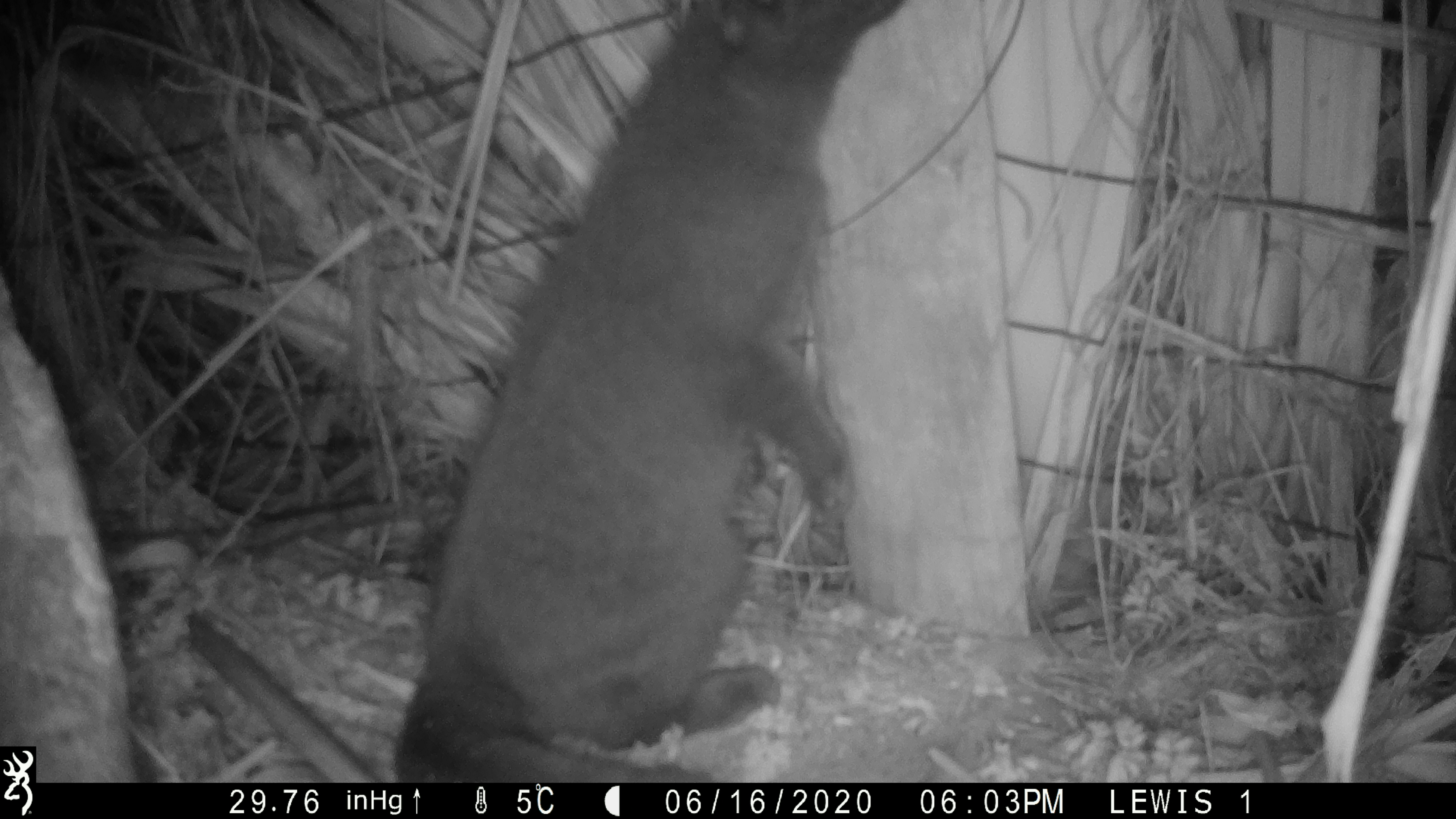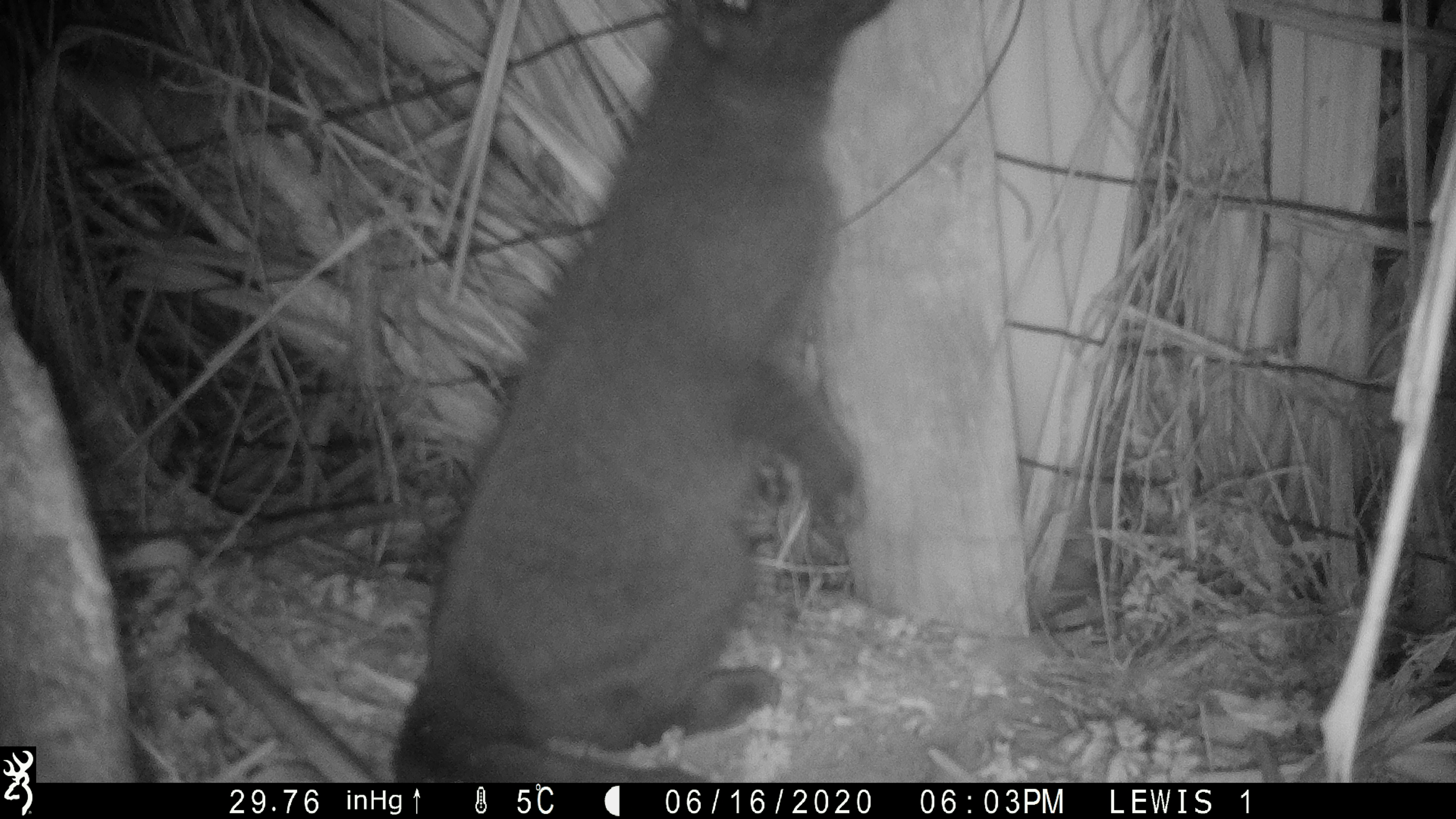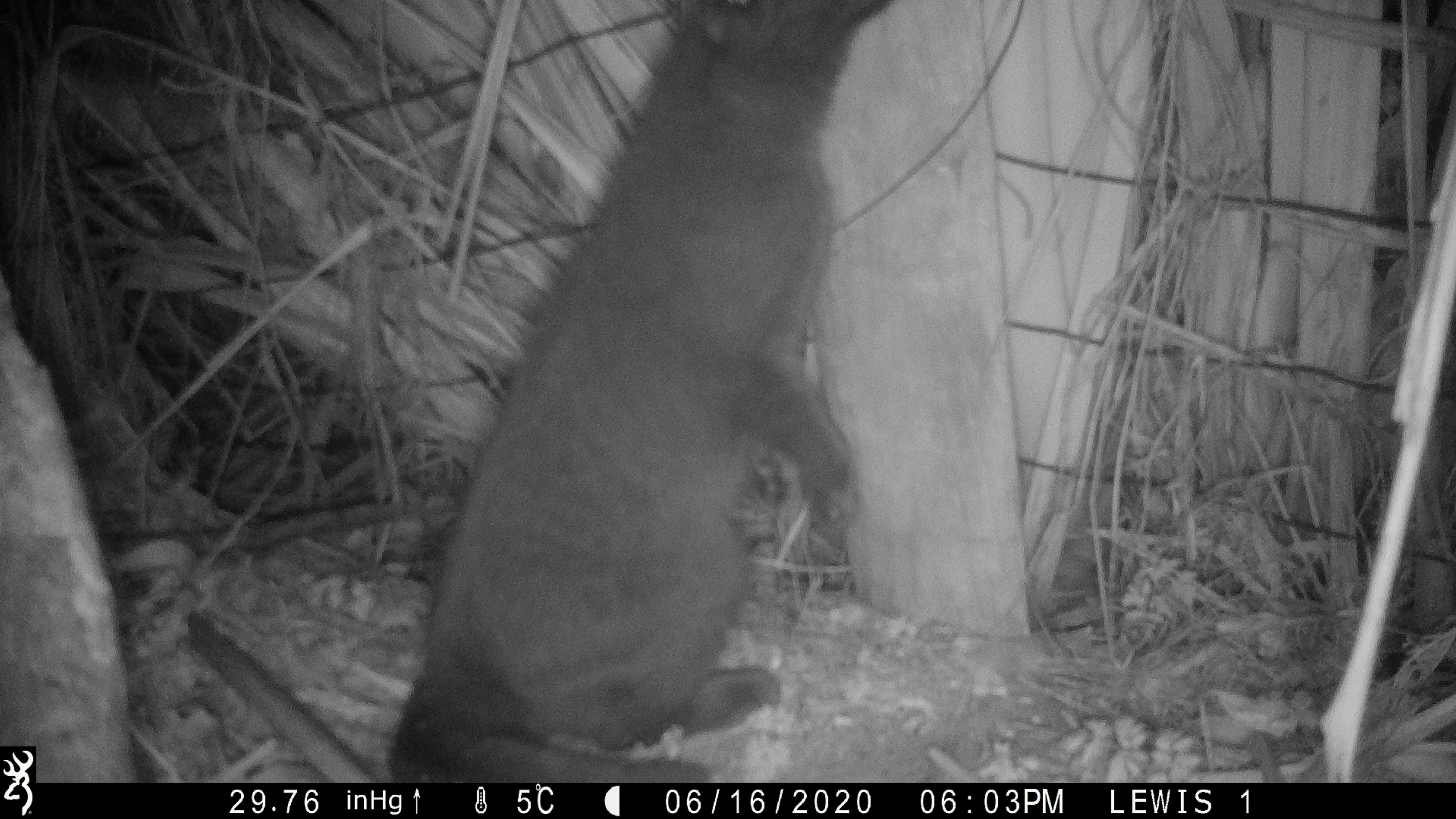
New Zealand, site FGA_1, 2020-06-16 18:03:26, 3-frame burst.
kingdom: Animalia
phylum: Chordata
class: Mammalia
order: Carnivora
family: Felidae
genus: Felis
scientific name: Felis catus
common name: domestic cat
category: cat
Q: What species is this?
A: Cat (domestic cat) (Felis catus).